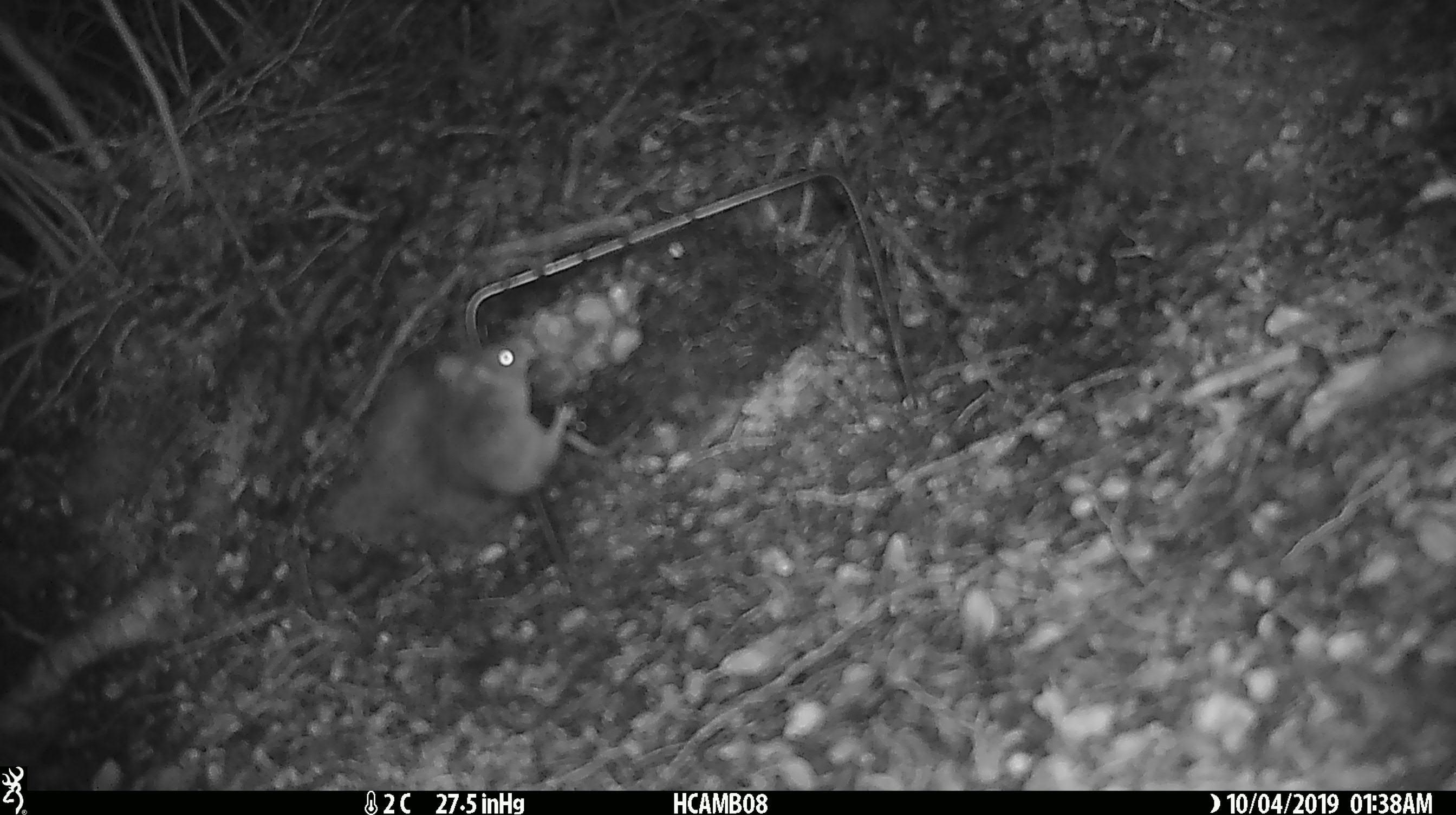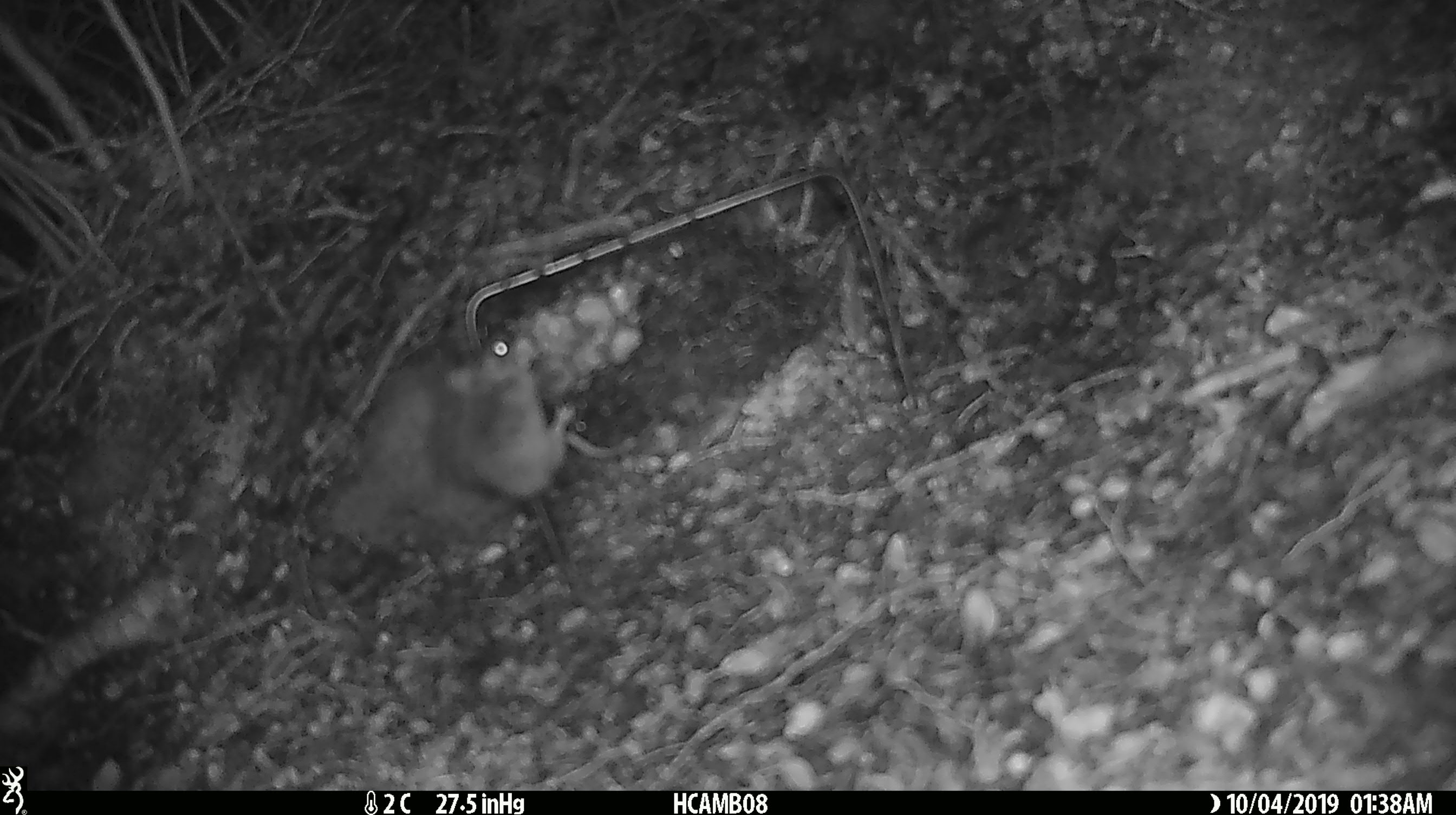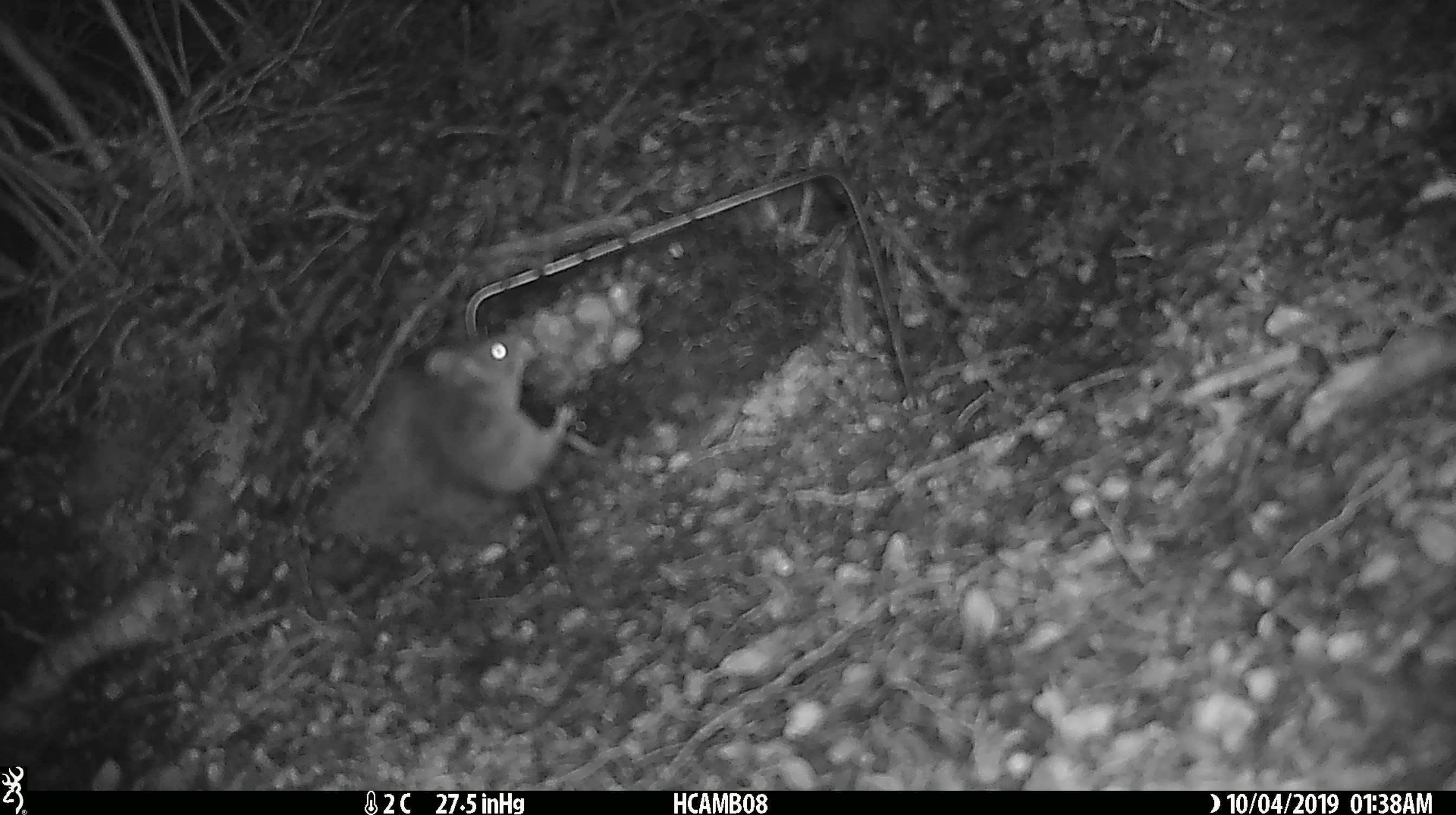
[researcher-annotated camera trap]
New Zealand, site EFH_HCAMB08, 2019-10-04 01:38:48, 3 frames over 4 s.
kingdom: Animalia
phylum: Chordata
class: Mammalia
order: Rodentia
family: Muridae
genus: Mus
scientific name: Mus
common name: mouse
Mouse (Mus).